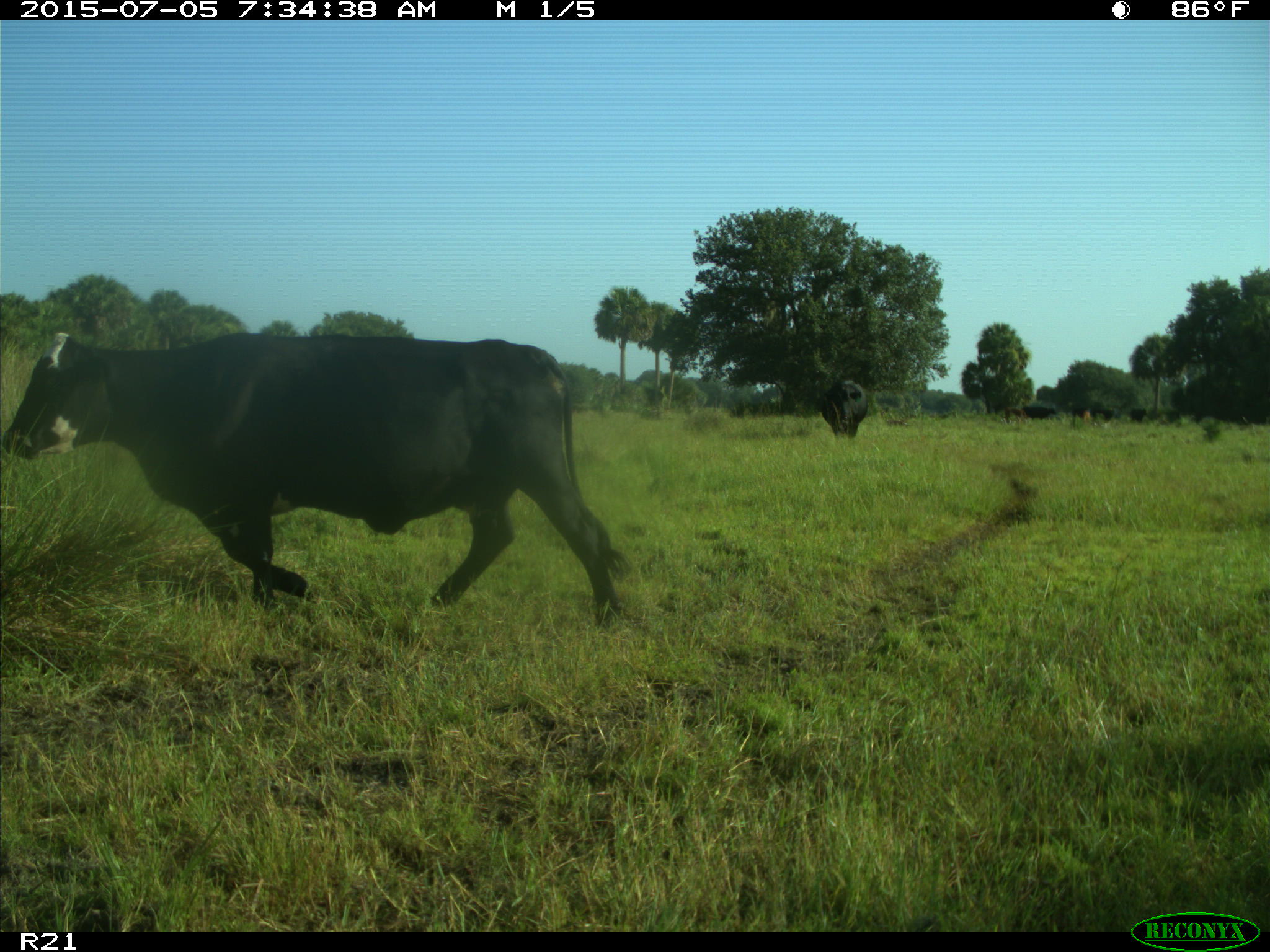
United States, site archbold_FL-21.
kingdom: Animalia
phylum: Chordata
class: Mammalia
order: Artiodactyla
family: Bovidae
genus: Bos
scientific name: Bos taurus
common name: domestic cow